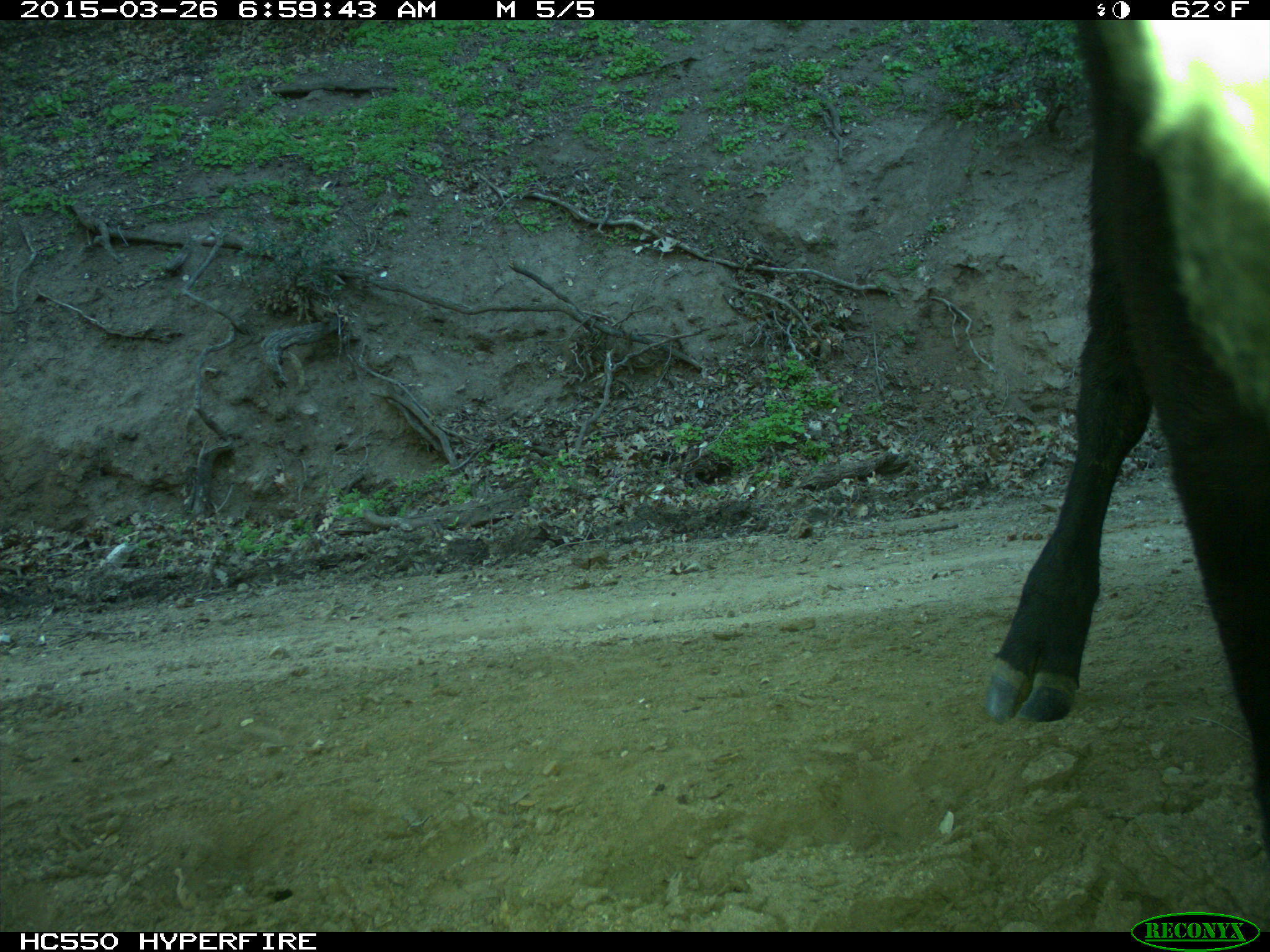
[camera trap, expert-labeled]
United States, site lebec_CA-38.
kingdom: Animalia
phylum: Chordata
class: Mammalia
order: Artiodactyla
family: Bovidae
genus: Bos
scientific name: Bos taurus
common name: domestic cow